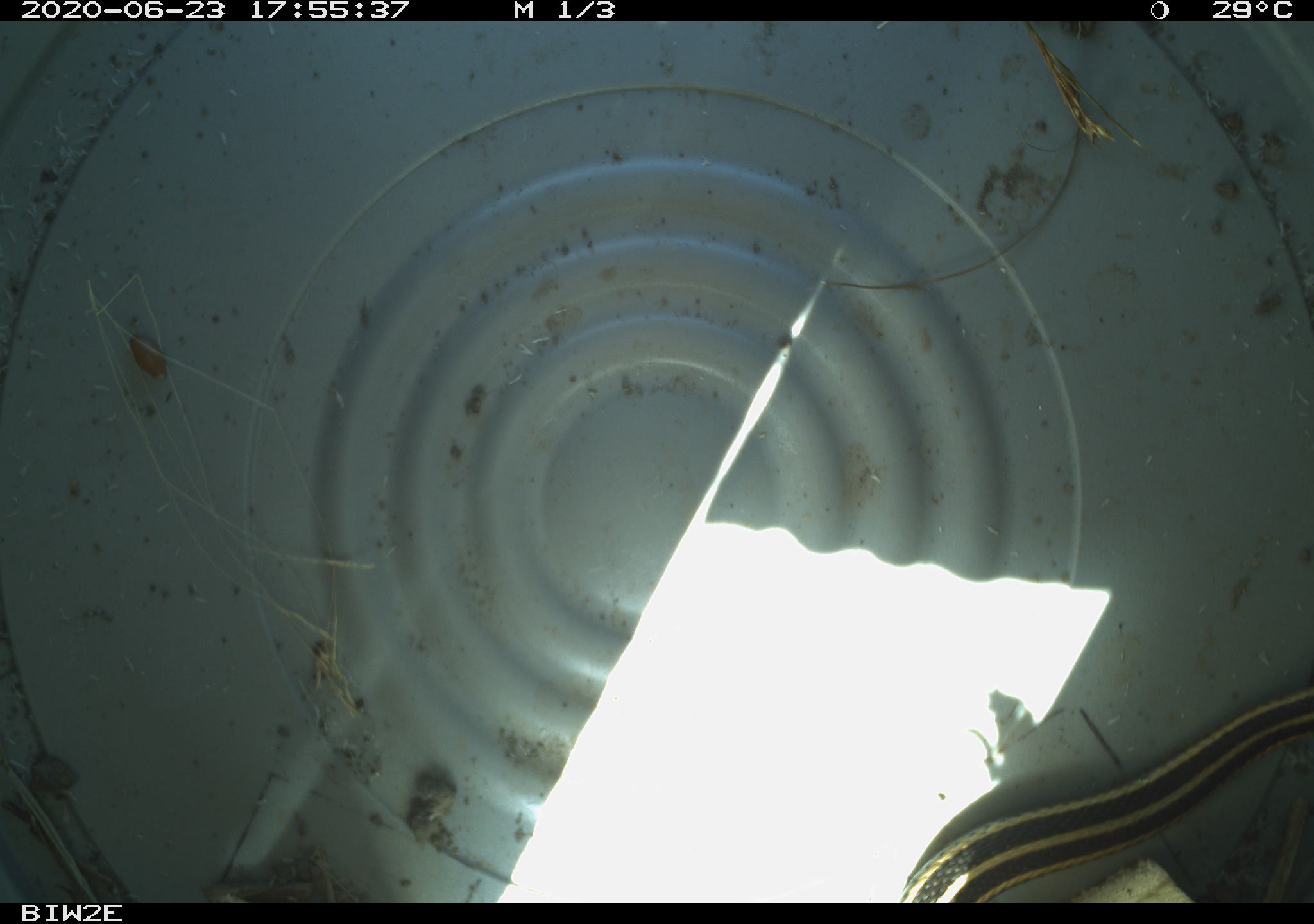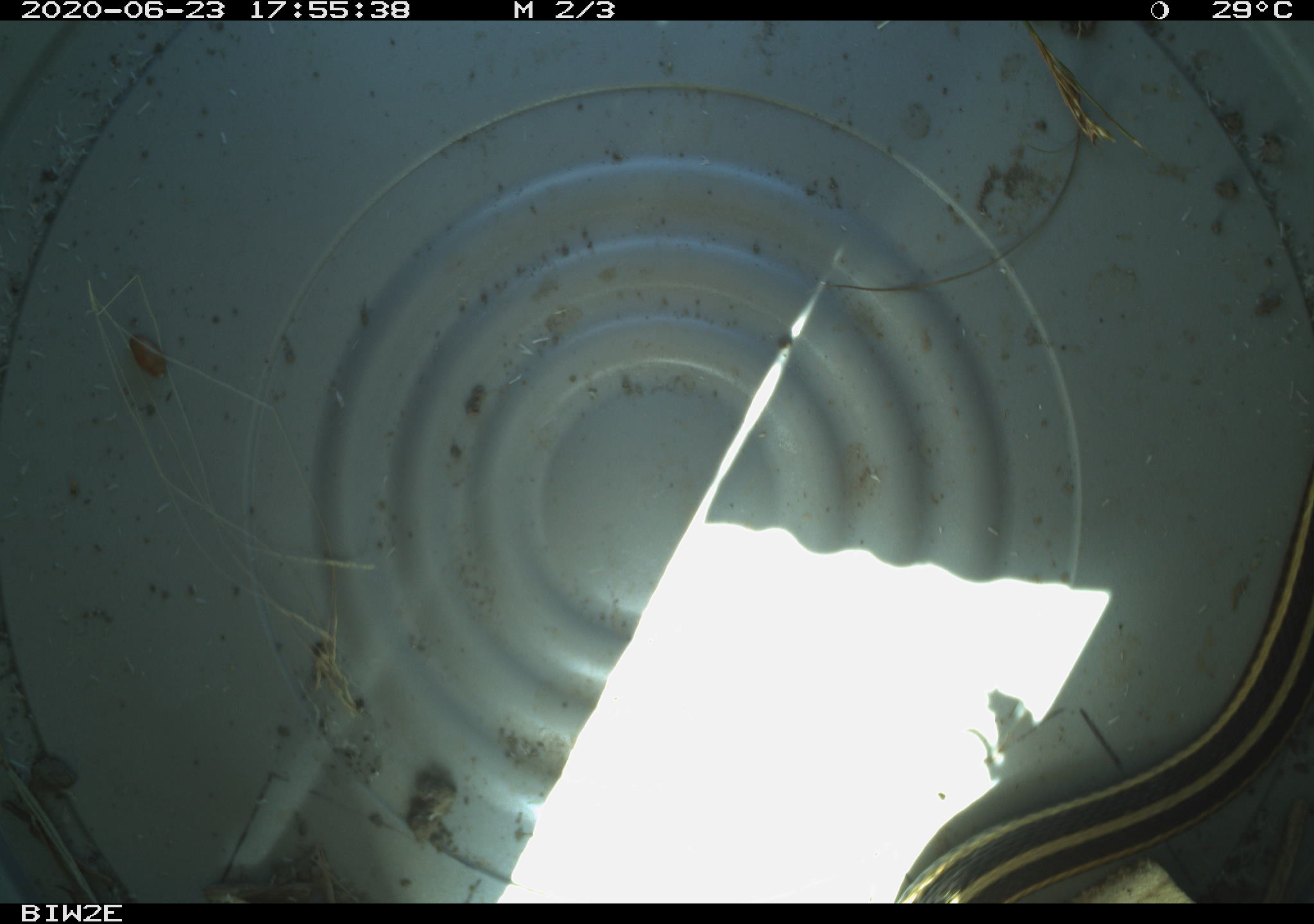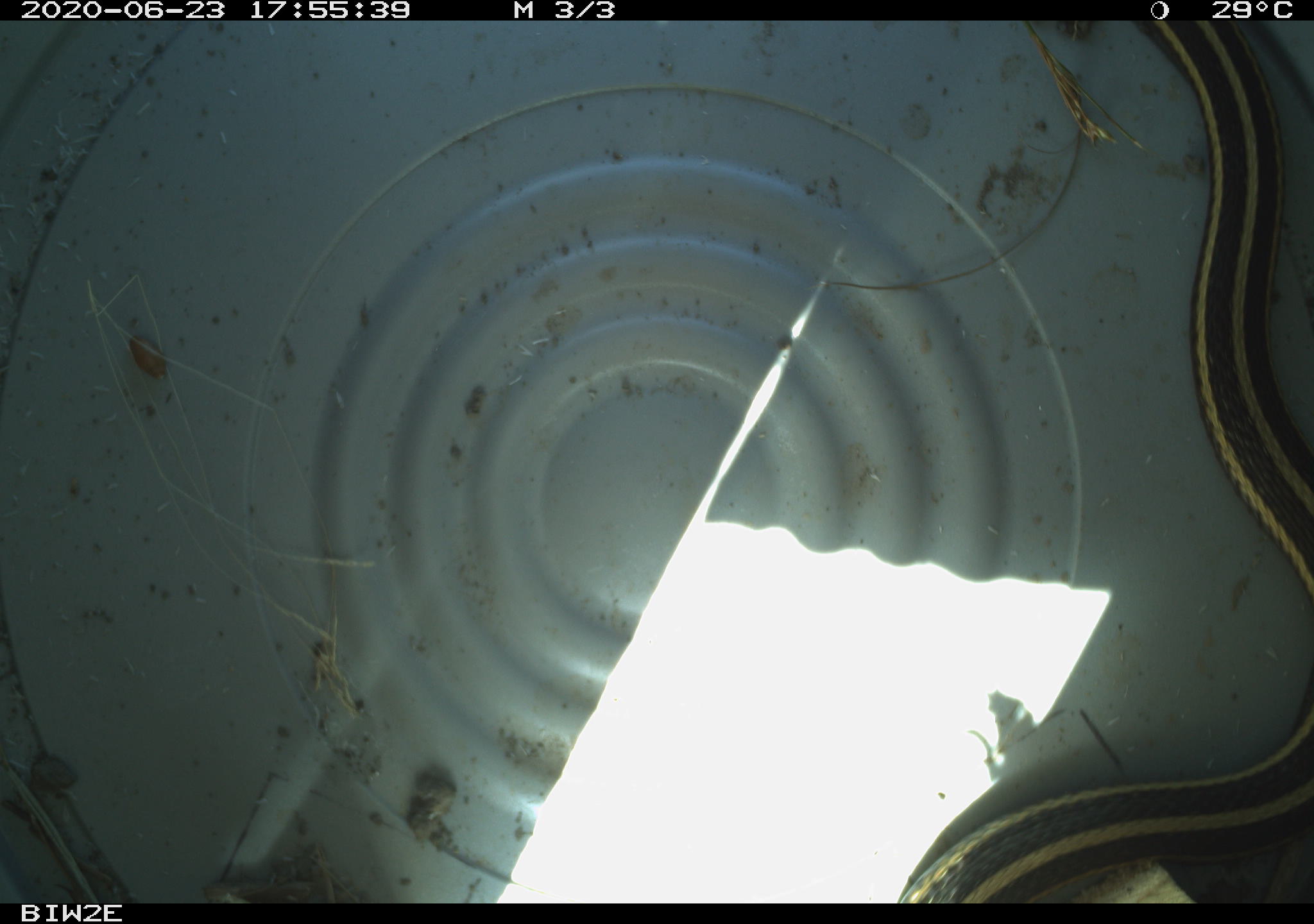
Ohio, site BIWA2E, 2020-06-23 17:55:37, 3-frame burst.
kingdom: Animalia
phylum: Chordata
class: Reptilia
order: Squamata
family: Colubridae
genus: Thamnophis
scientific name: Thamnophis butleri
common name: butler's gartersnake